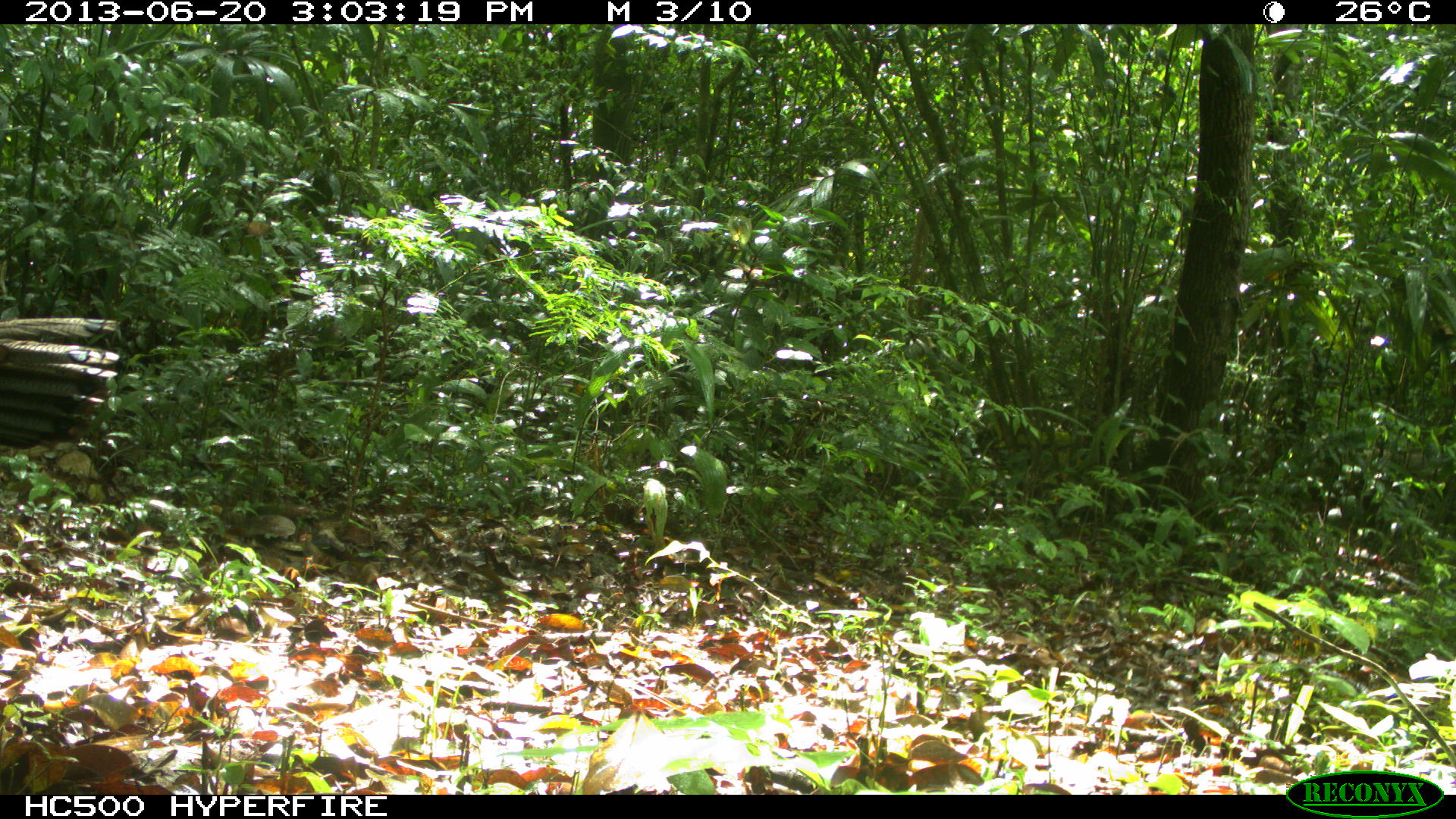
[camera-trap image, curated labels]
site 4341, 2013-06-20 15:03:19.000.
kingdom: Animalia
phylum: Chordata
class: Aves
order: Galliformes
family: Phasianidae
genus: Meleagris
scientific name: Meleagris ocellata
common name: ocellated turkey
Meleagris ocellata (ocellated turkey), count 1, sex male.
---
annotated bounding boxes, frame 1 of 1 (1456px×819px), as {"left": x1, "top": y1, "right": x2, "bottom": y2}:
meleagris ocellata: {"left": 0, "top": 317, "right": 122, "bottom": 449}